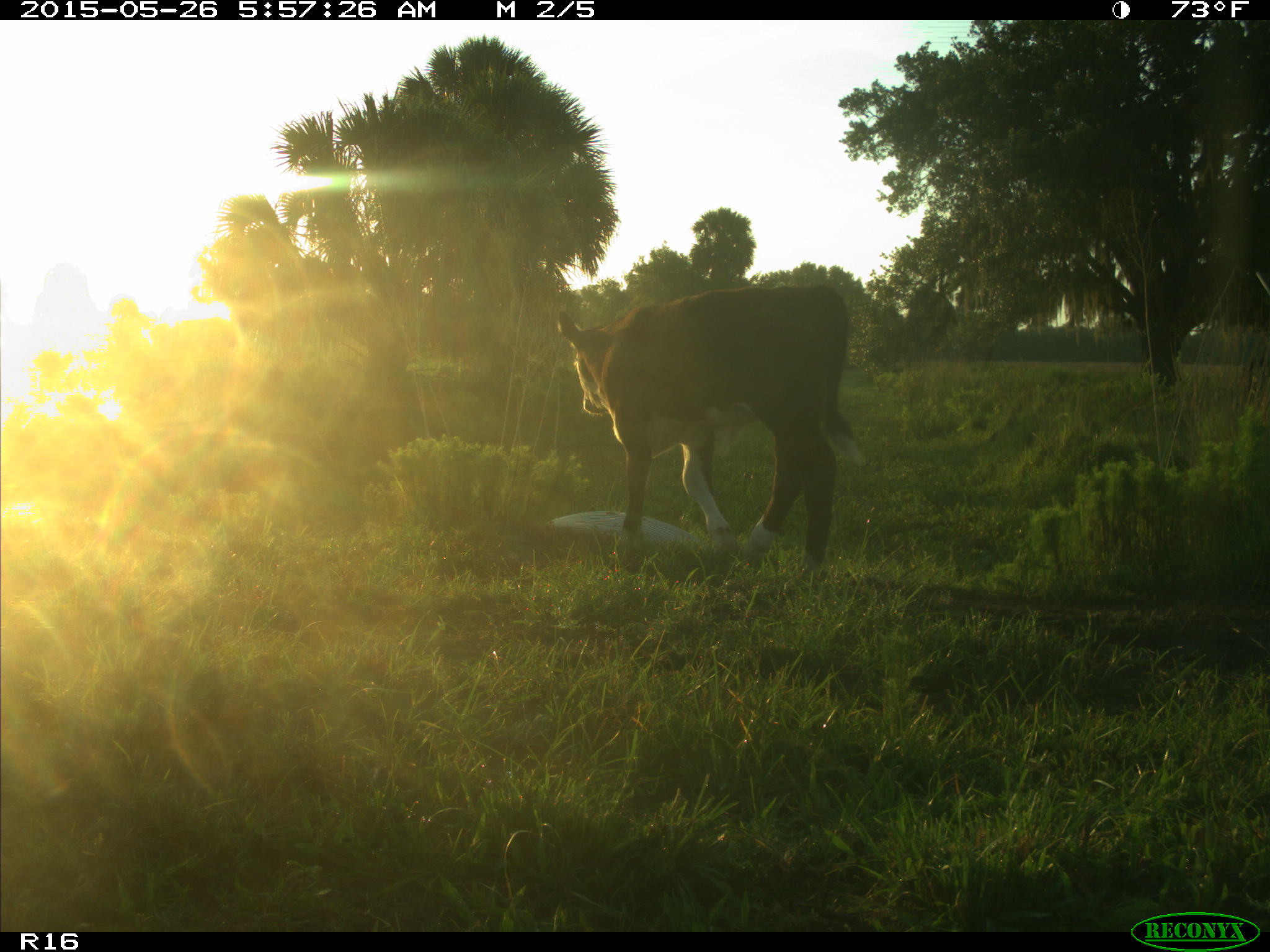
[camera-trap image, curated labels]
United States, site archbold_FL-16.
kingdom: Animalia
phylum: Chordata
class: Mammalia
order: Artiodactyla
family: Bovidae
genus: Bos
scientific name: Bos taurus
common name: domestic cow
Bos taurus (domestic cow).